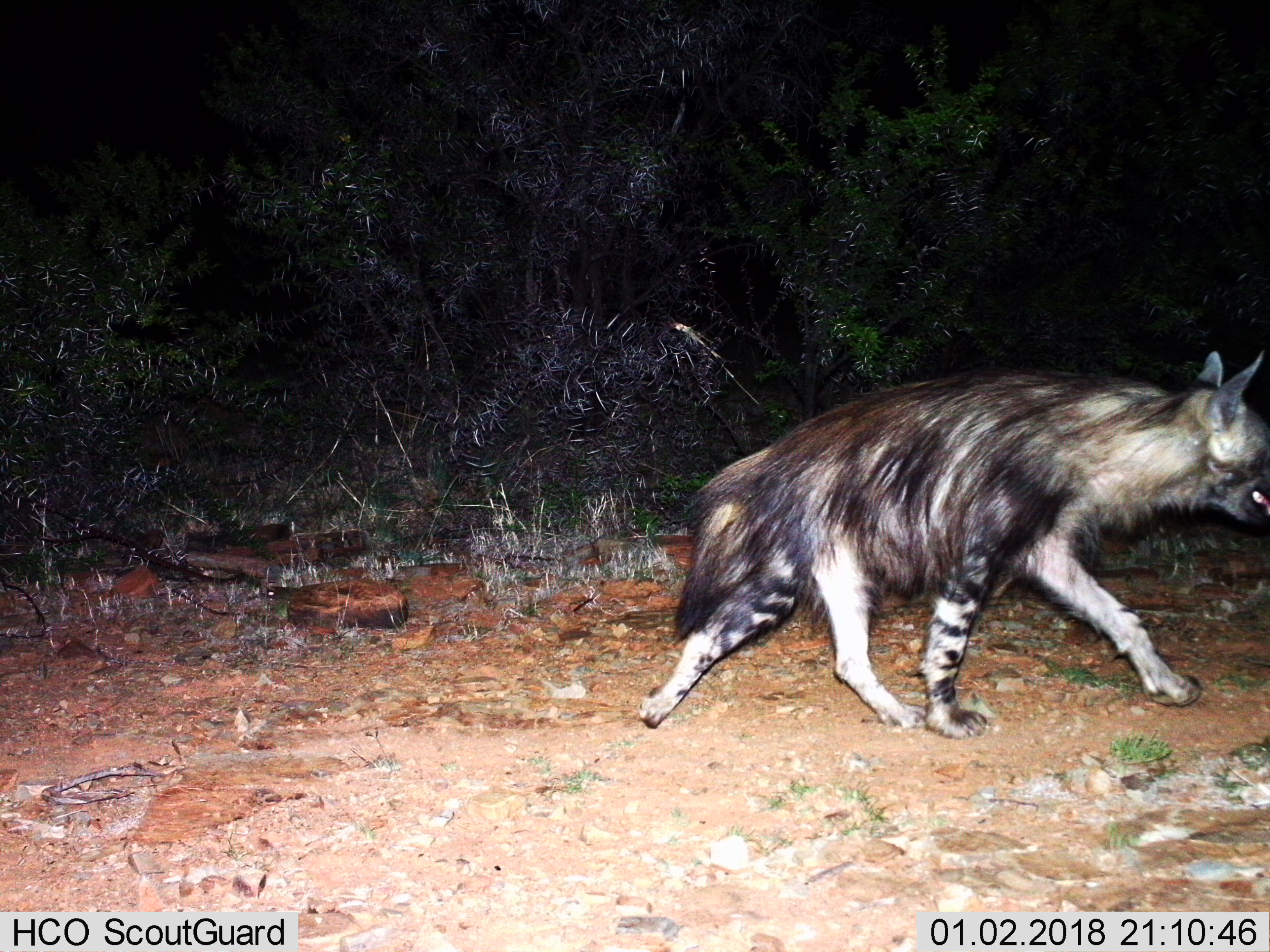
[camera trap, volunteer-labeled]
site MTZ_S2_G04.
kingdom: Animalia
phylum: Chordata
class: Mammalia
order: Carnivora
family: Hyaenidae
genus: Parahyaena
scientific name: Parahyaena brunnea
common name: brown hyena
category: hyenabrown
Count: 1.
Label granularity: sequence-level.